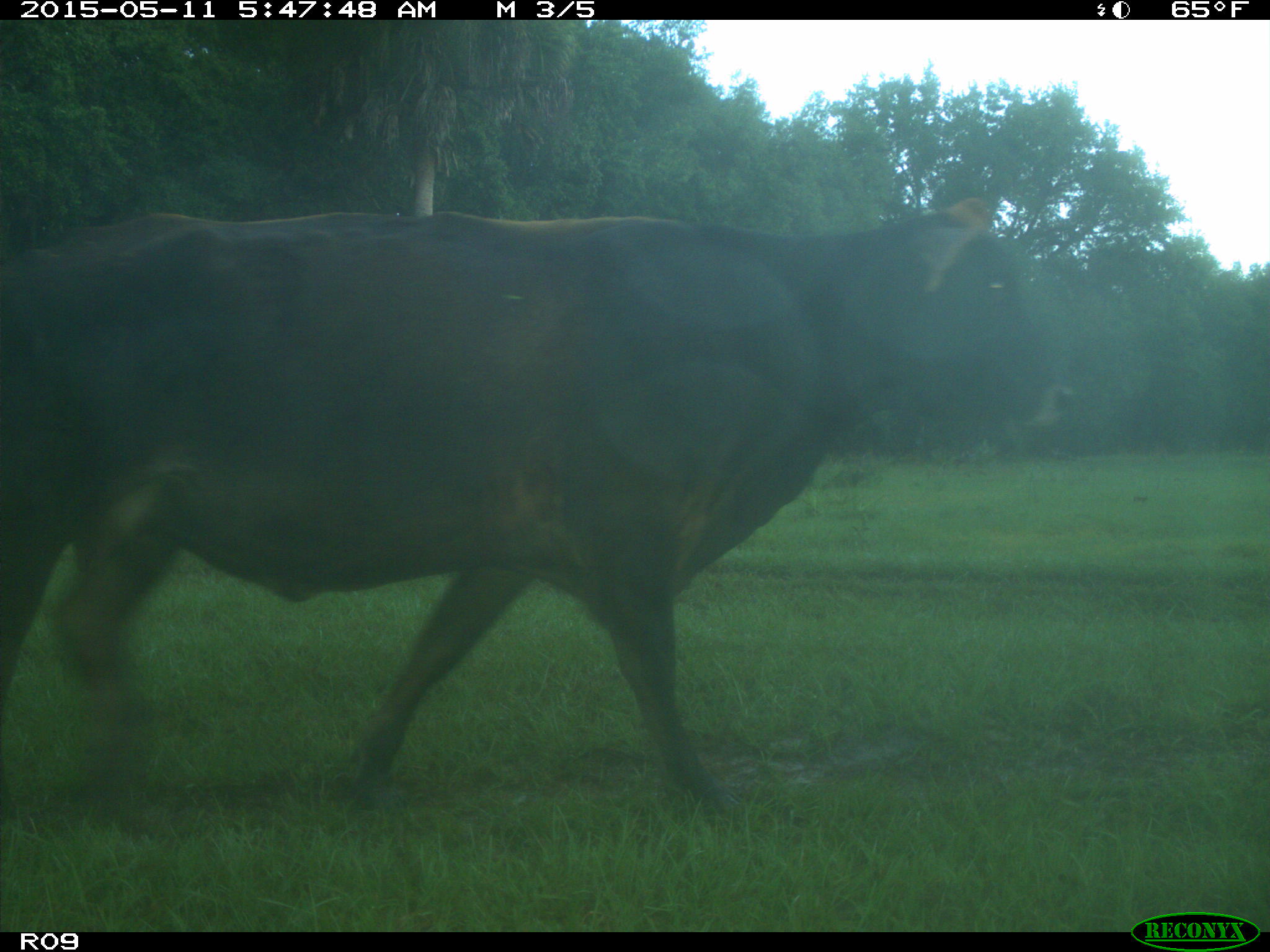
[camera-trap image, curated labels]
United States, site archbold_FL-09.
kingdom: Animalia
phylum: Chordata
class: Mammalia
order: Artiodactyla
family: Bovidae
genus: Bos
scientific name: Bos taurus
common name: domestic cow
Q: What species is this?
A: Bos taurus (domestic cow).